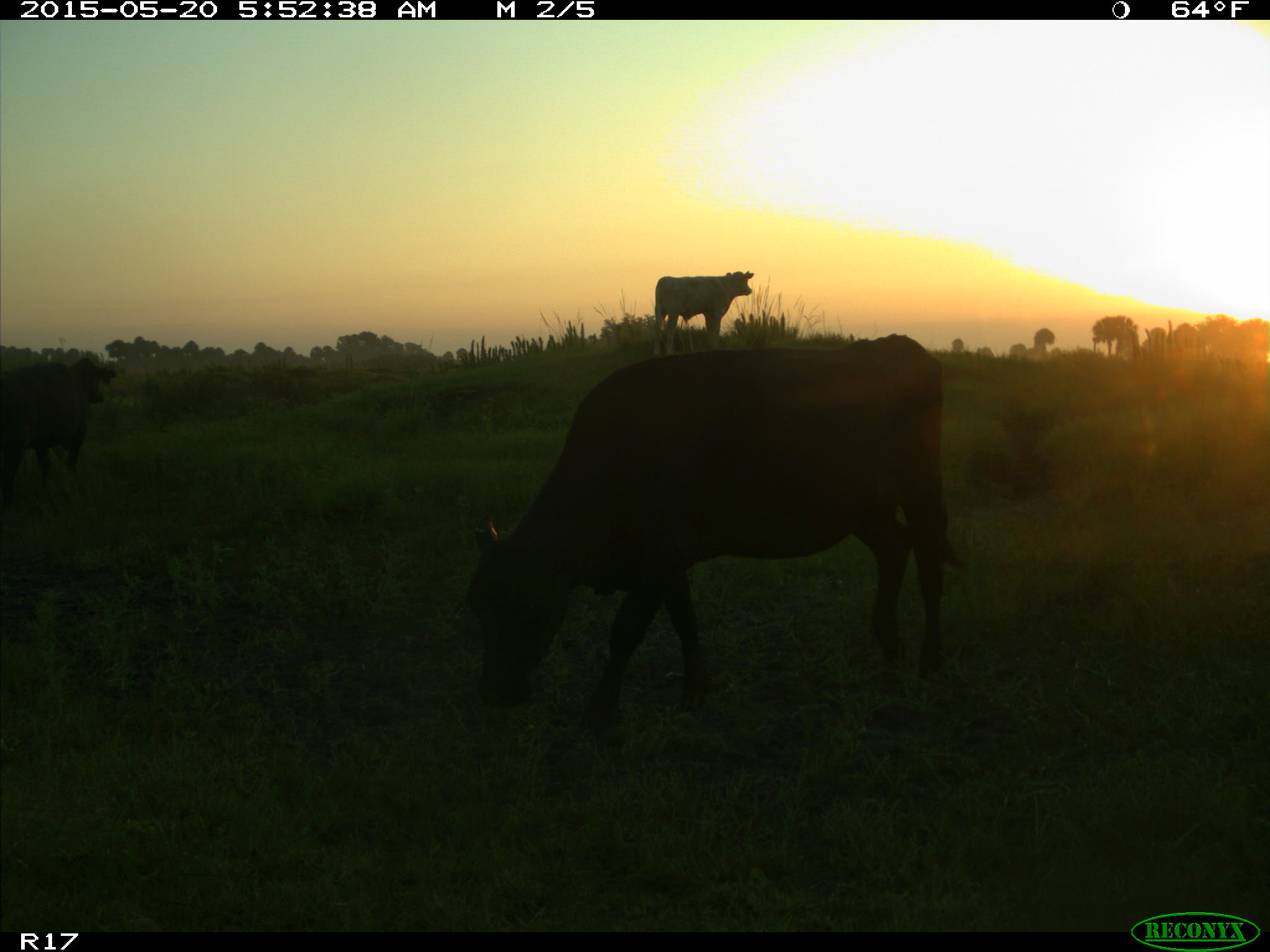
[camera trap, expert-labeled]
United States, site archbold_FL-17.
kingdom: Animalia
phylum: Chordata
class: Mammalia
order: Artiodactyla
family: Bovidae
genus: Bos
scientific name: Bos taurus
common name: domestic cow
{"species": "Bos taurus (domestic cow)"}